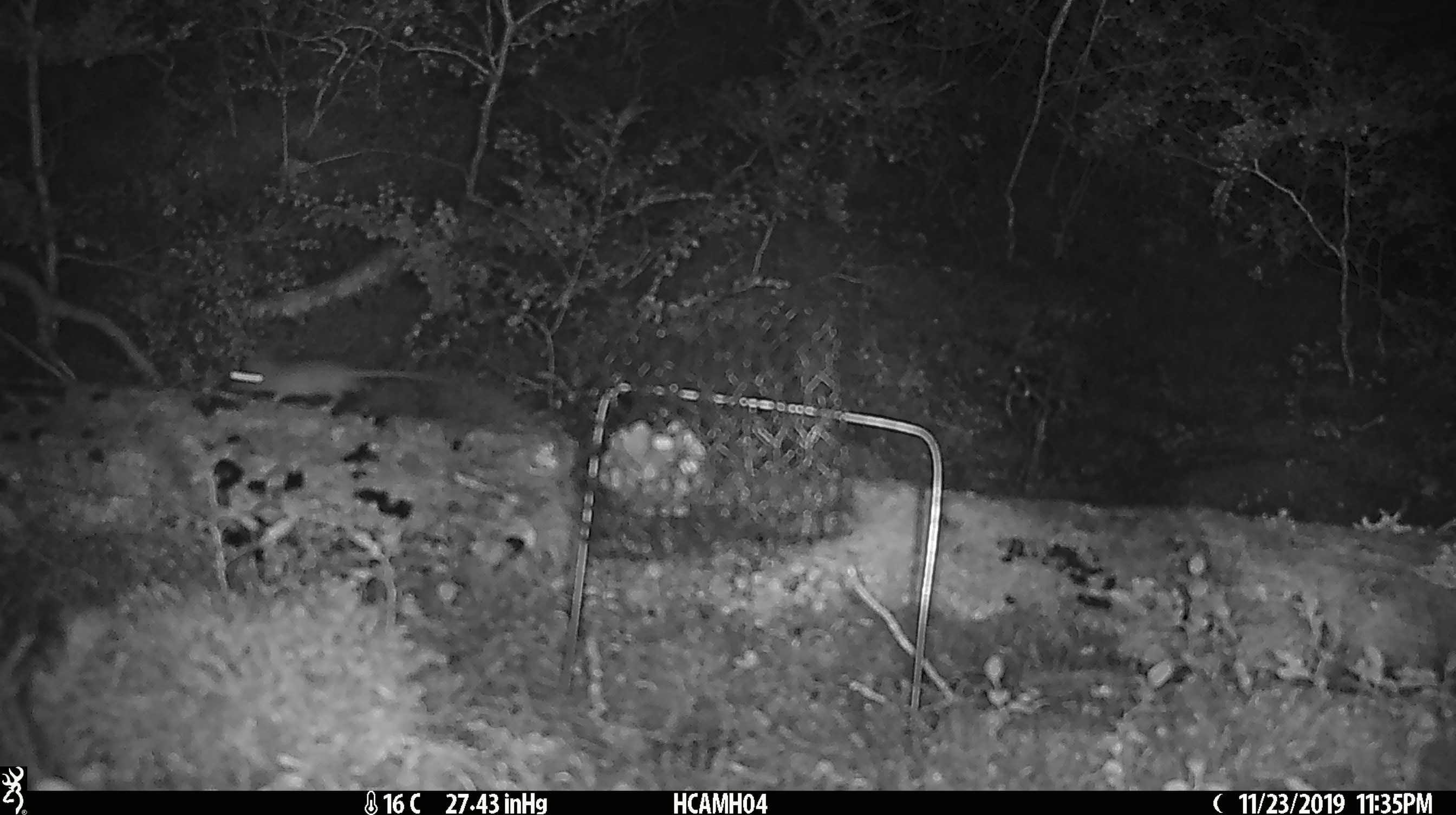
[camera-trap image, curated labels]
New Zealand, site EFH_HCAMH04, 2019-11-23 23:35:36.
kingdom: Animalia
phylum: Chordata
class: Mammalia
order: Rodentia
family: Muridae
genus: Mus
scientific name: Mus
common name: mouse